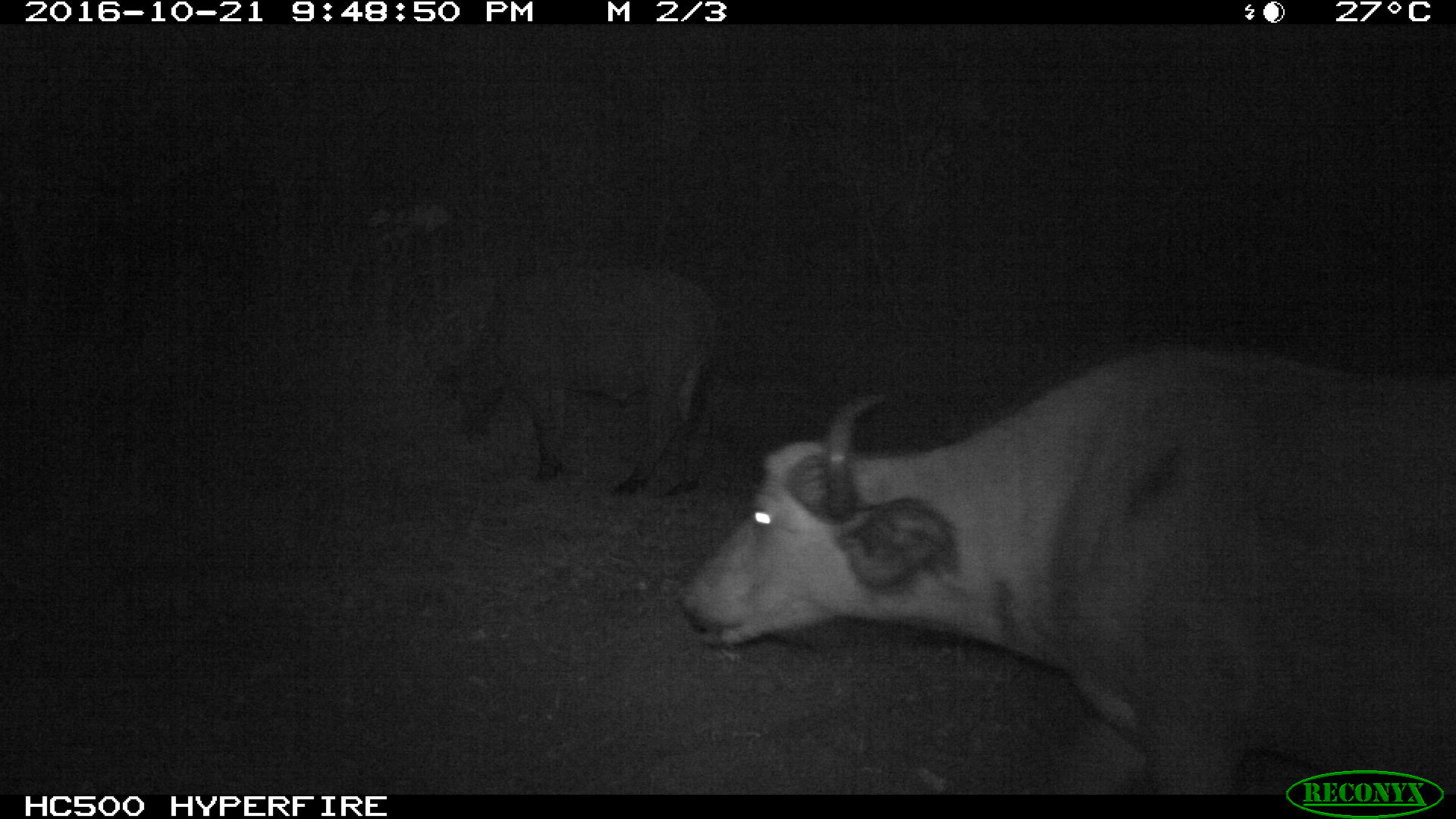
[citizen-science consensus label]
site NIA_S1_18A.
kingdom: Animalia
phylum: Chordata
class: Mammalia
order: Artiodactyla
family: Bovidae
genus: Syncerus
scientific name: Syncerus caffer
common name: african buffalo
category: buffalo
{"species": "buffalo (african buffalo) (Syncerus caffer)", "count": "2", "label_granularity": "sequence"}